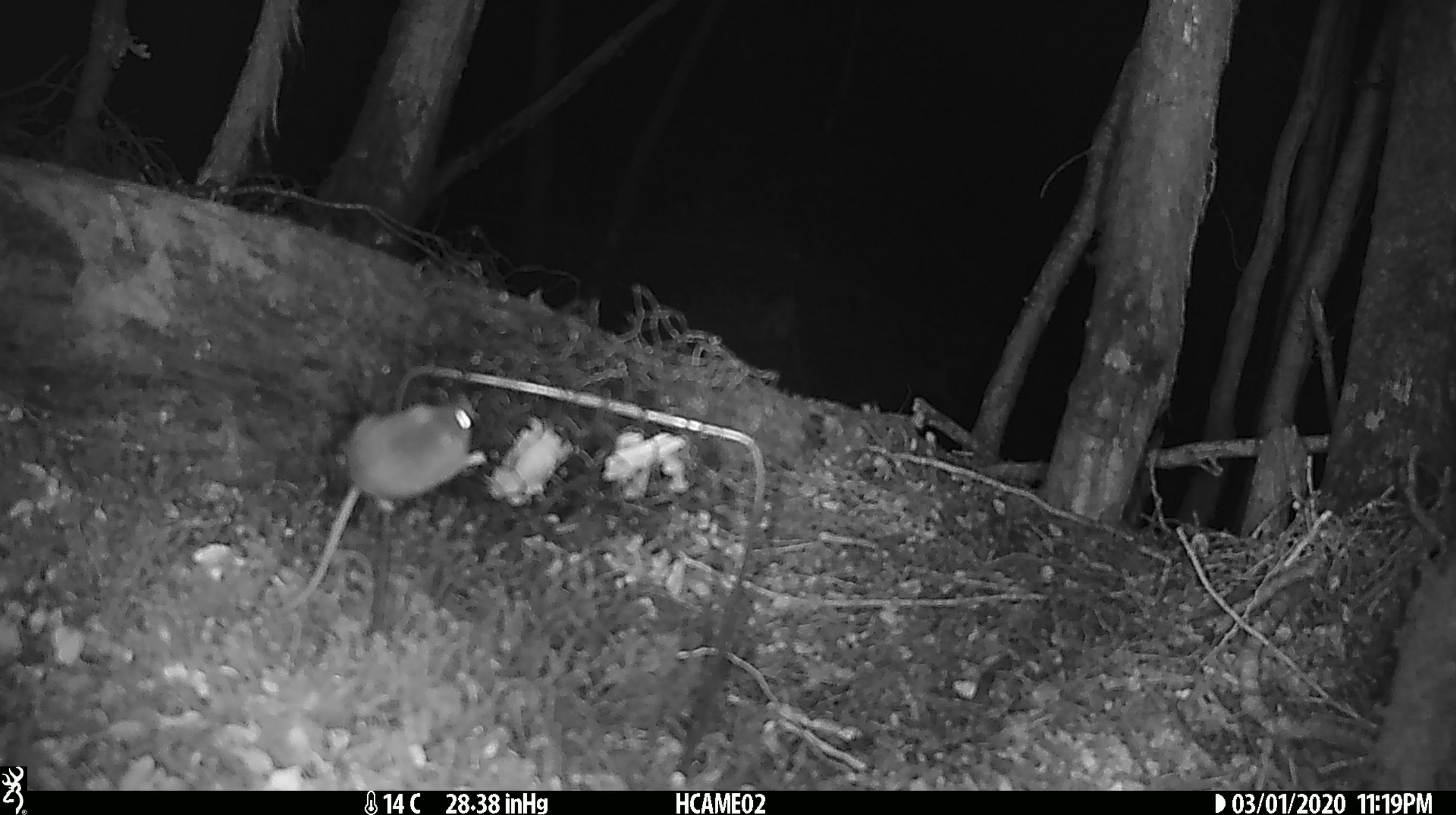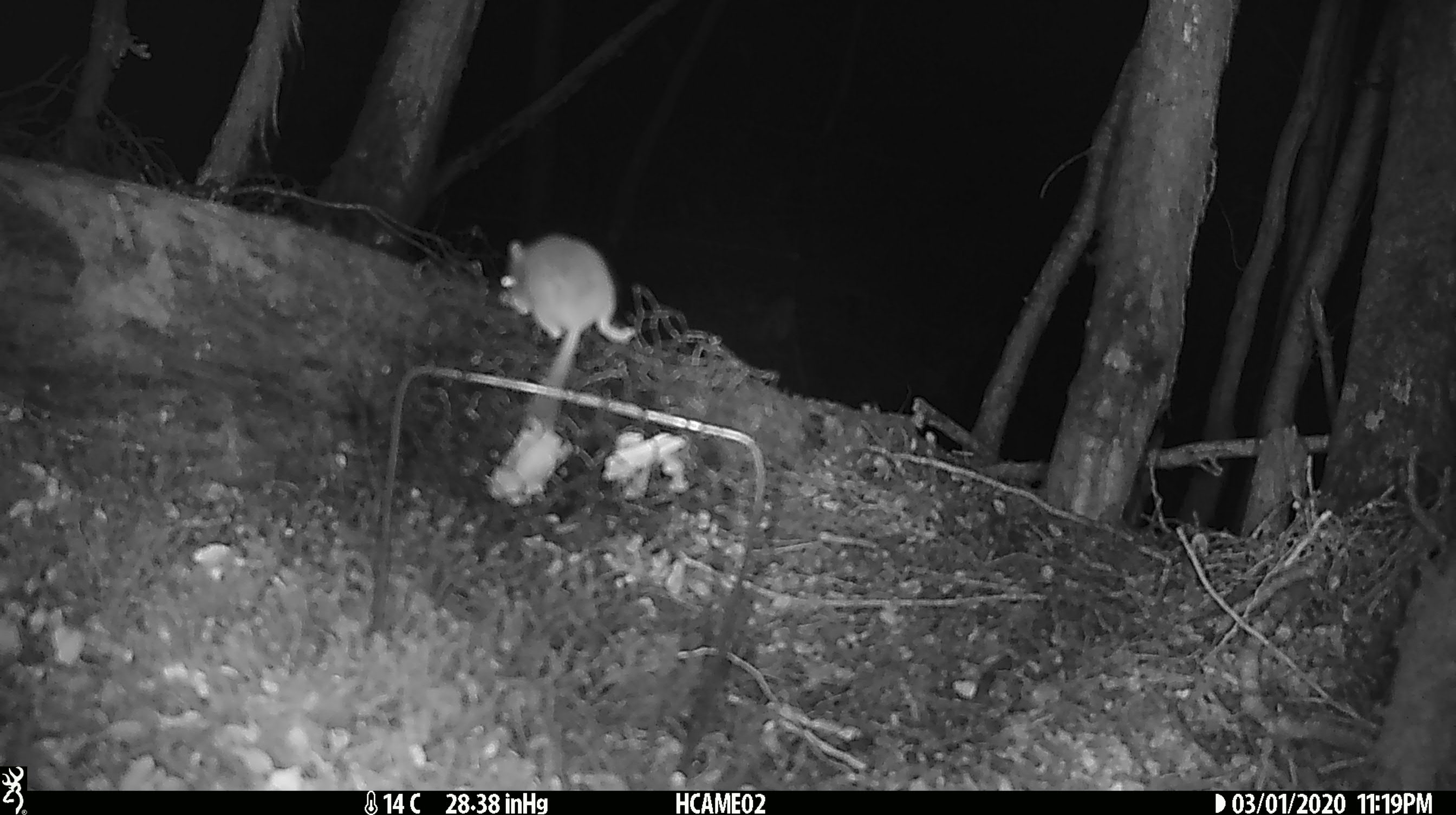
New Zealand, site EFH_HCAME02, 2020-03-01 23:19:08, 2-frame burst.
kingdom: Animalia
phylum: Chordata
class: Mammalia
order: Rodentia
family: Muridae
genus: Mus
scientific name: Mus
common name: mouse